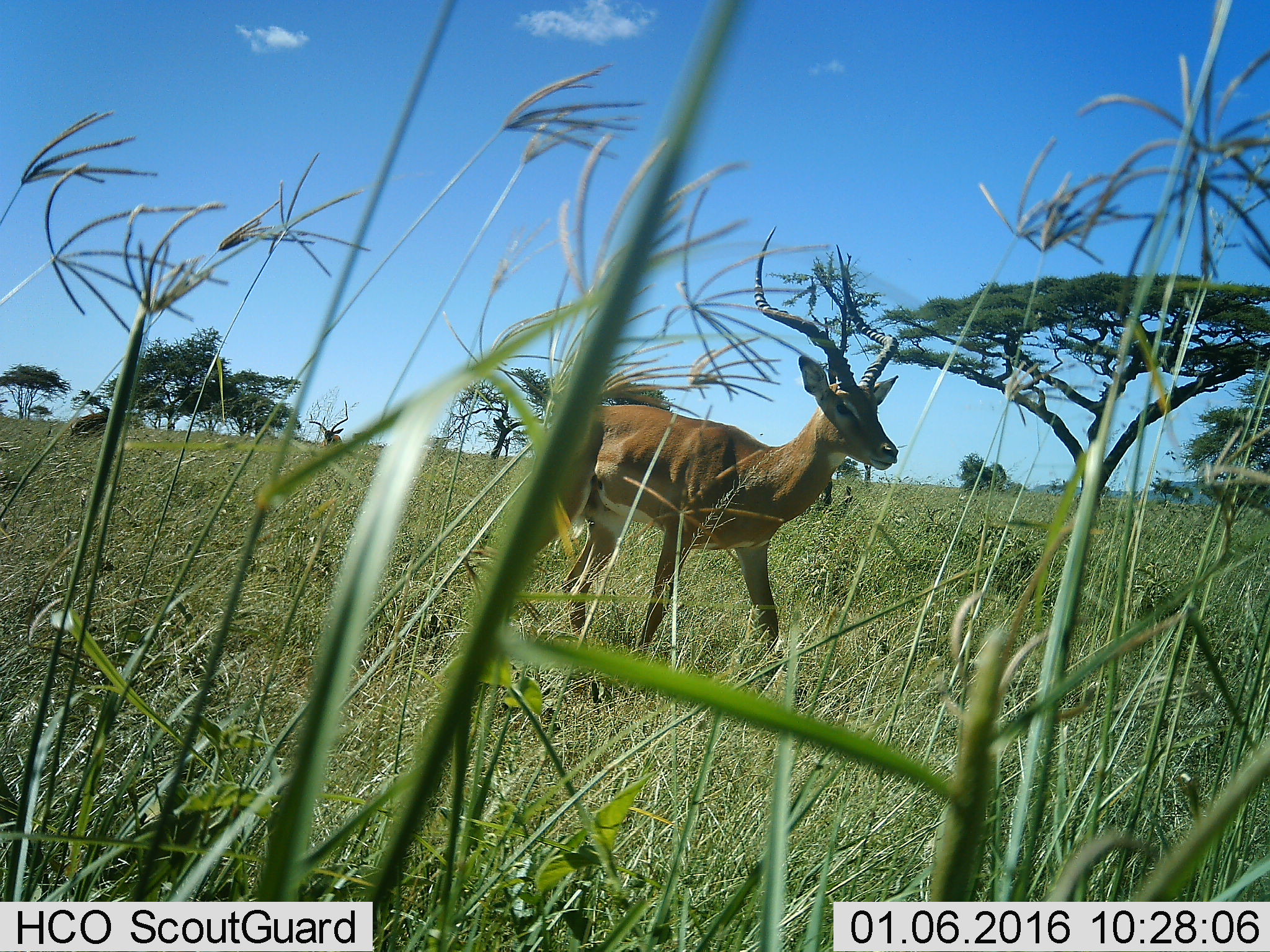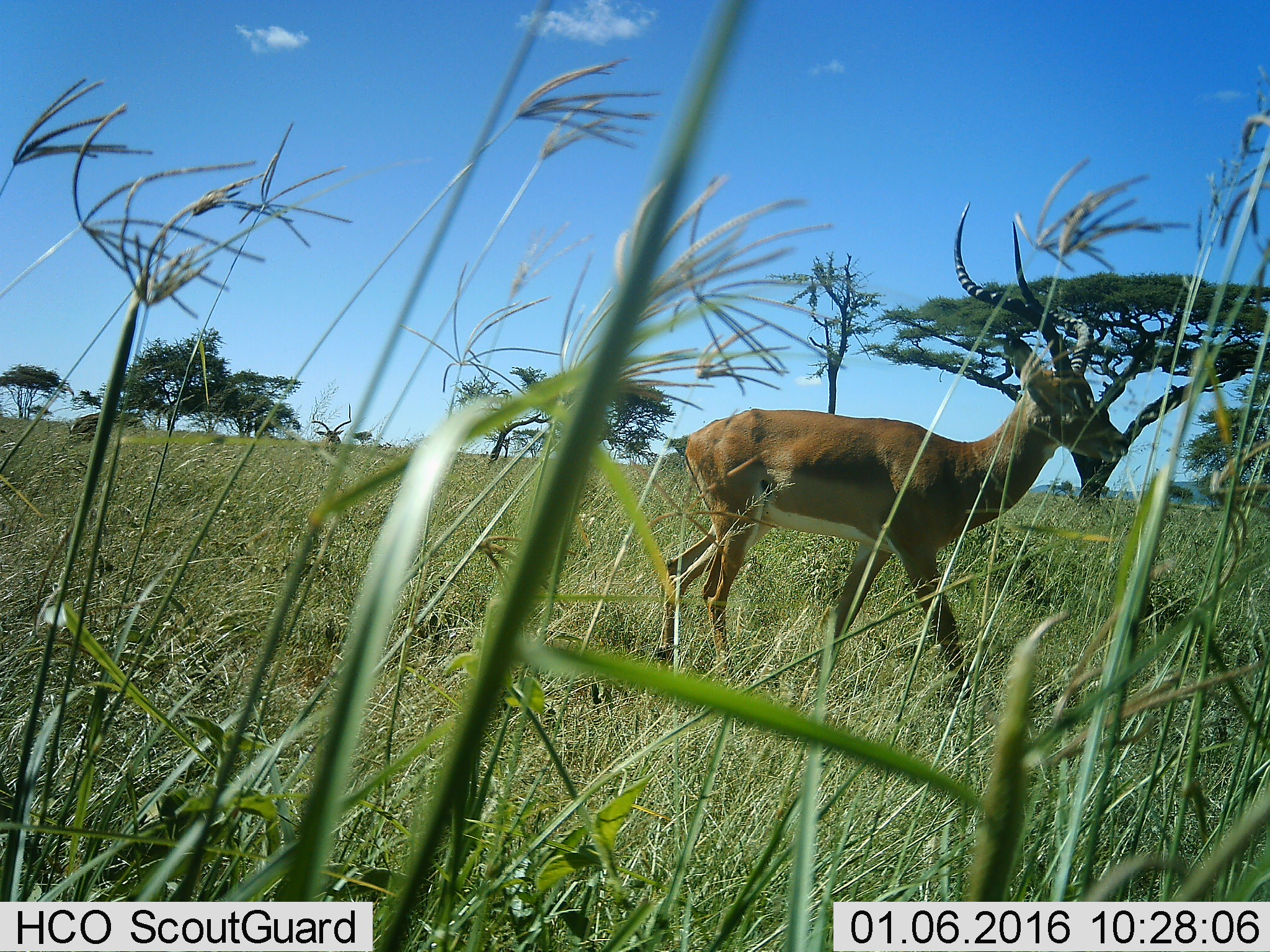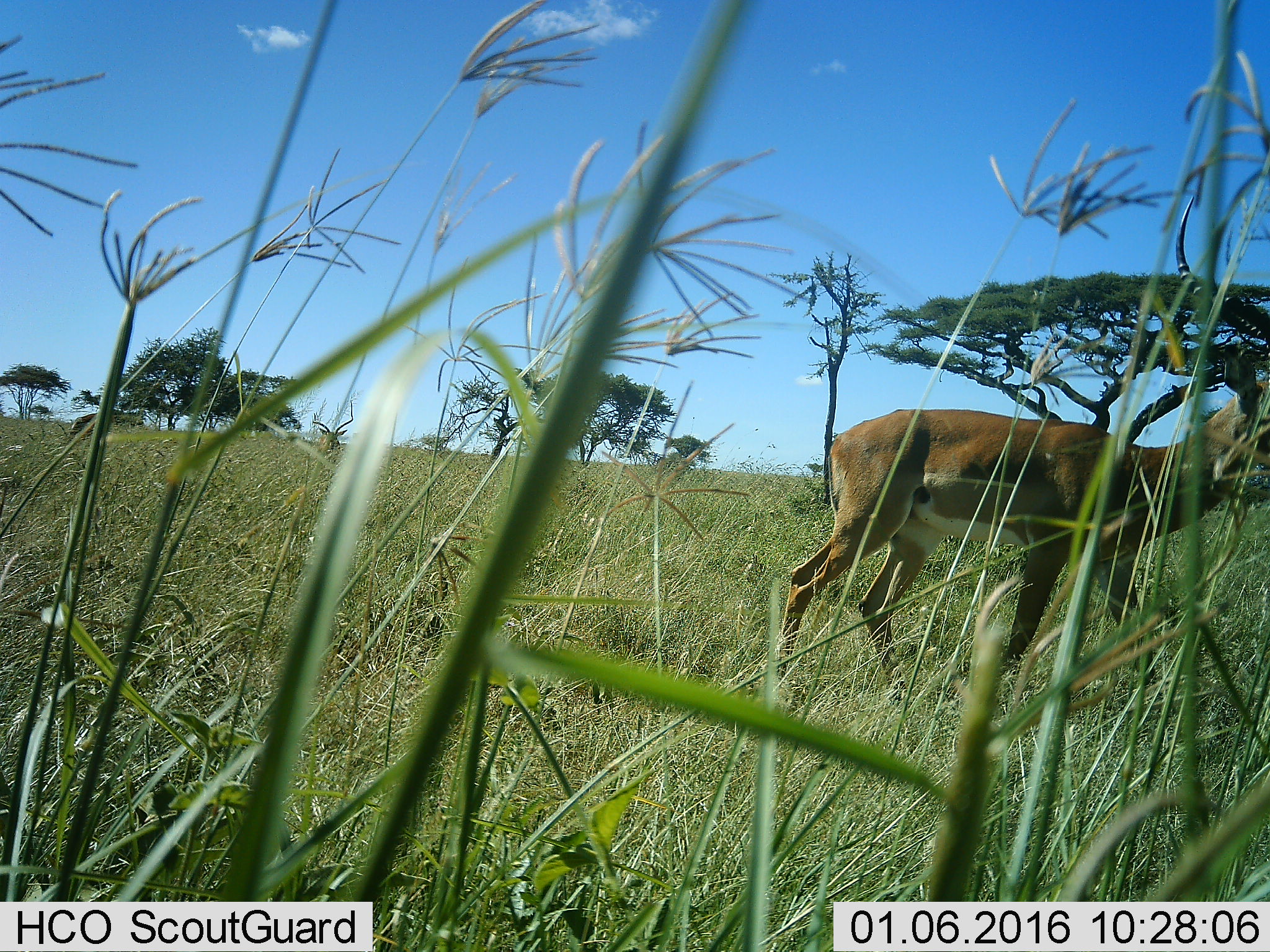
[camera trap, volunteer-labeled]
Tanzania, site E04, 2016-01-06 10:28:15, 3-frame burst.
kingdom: Animalia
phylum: Chordata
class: Mammalia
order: Artiodactyla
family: Bovidae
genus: Aepyceros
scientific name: Aepyceros melampus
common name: impala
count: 1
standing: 47%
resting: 12%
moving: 76%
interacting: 0%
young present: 0%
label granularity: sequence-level